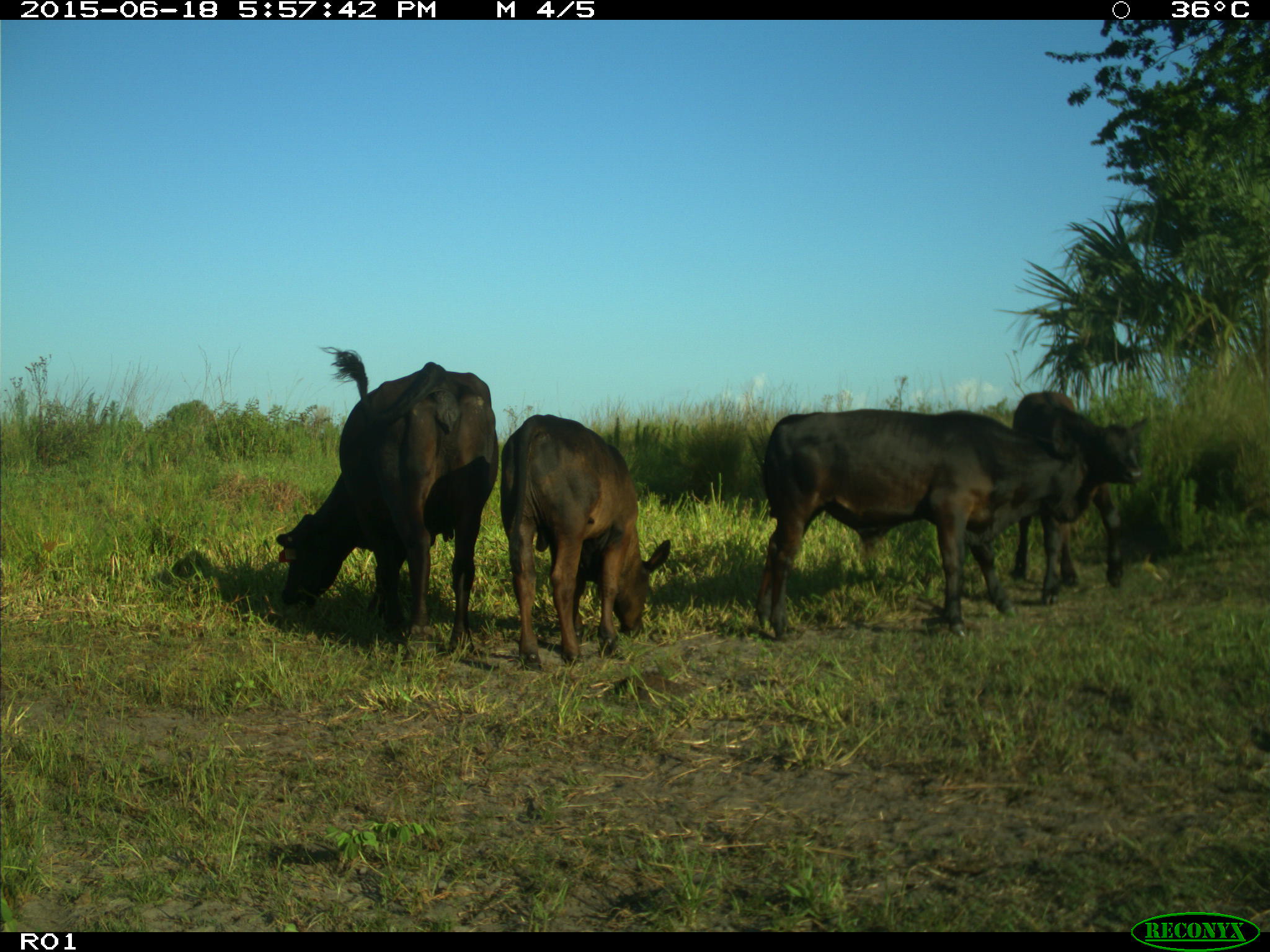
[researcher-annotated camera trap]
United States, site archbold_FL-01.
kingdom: Animalia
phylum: Chordata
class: Mammalia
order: Artiodactyla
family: Bovidae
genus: Bos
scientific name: Bos taurus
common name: domestic cow